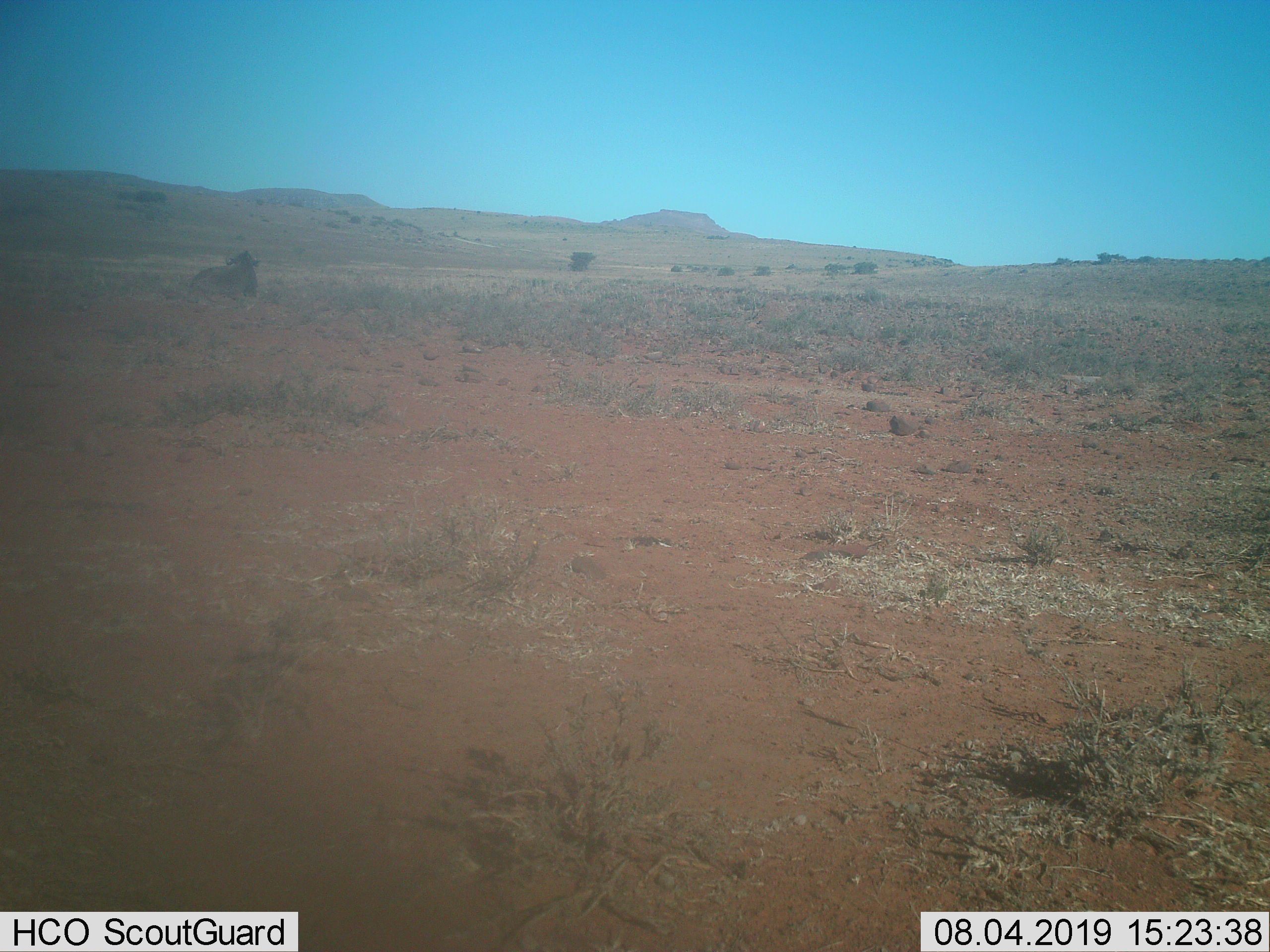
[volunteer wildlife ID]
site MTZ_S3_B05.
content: unidentified animal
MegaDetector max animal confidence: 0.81